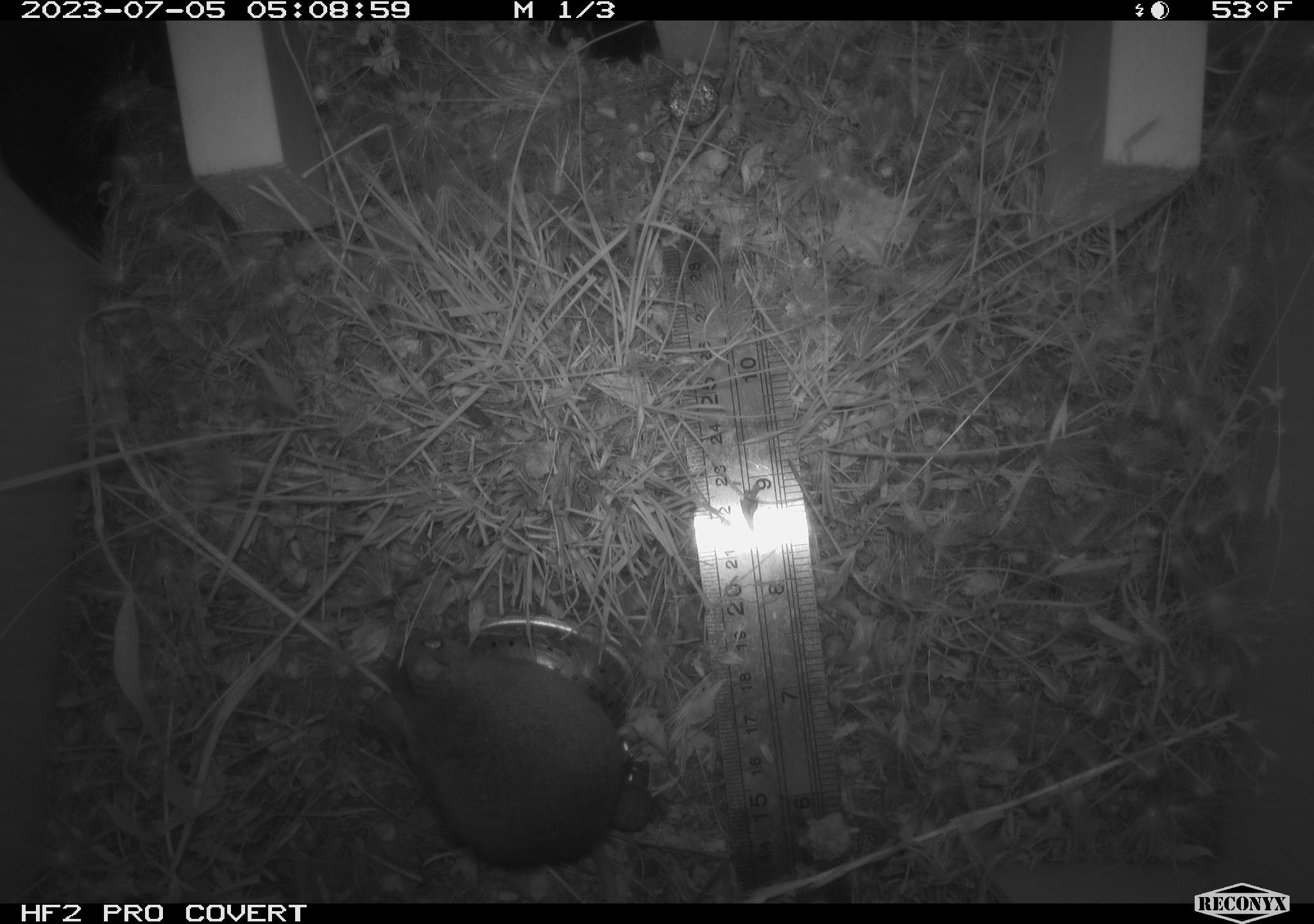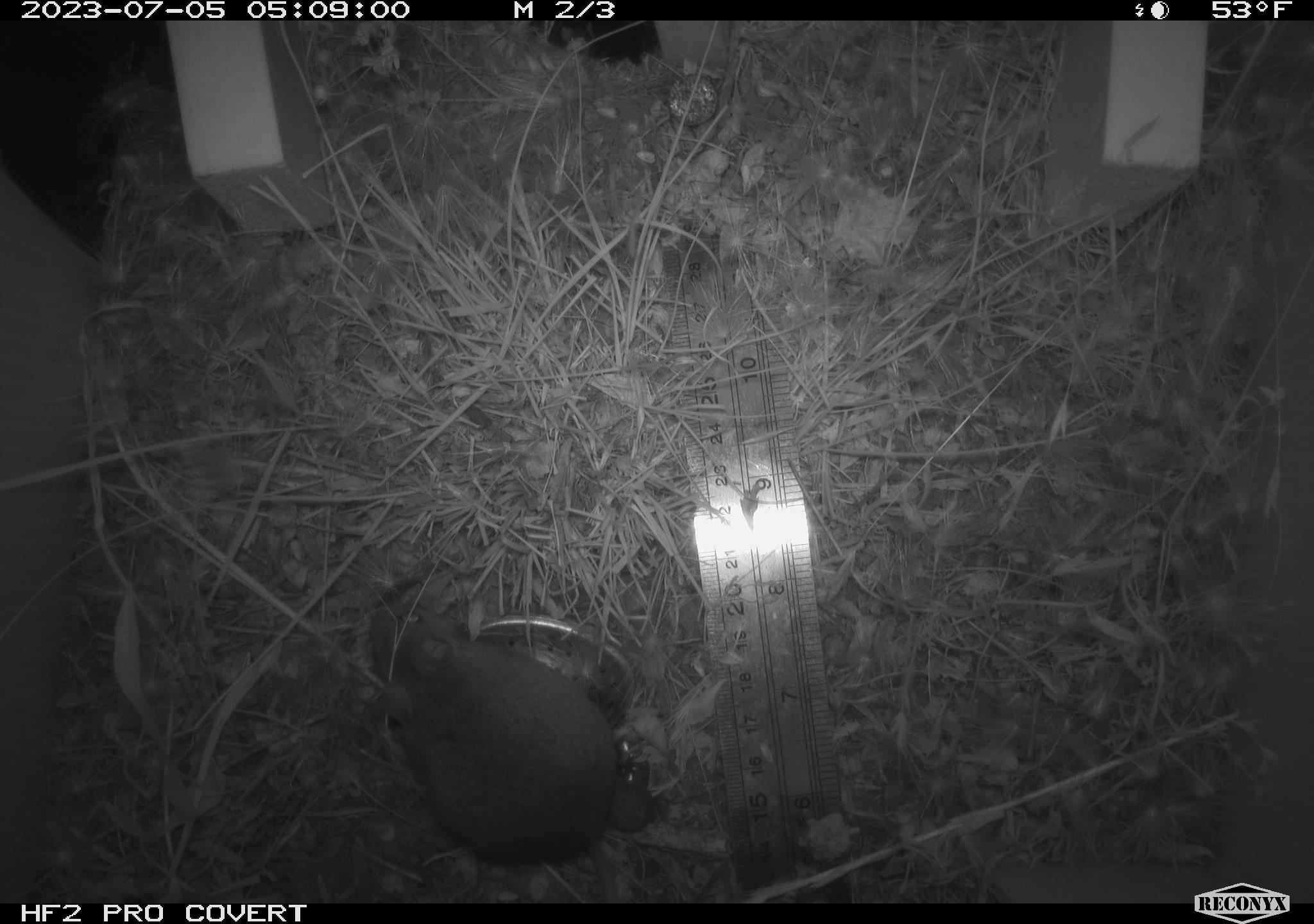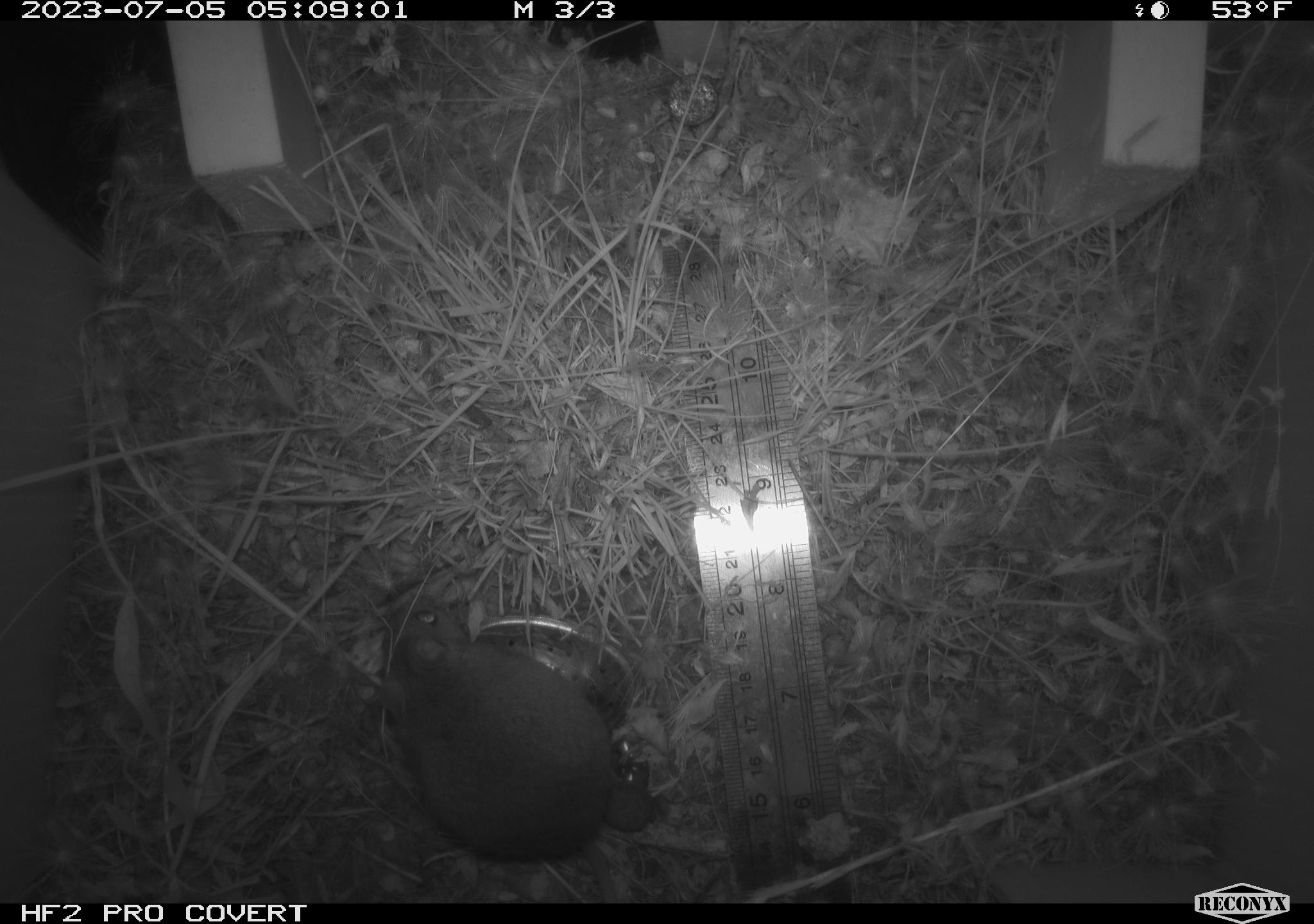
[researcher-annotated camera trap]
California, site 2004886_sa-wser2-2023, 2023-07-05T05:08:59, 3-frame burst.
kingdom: Animalia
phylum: Chordata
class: Mammalia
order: Rodentia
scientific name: Rodentia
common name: mouse species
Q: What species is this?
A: Mouse species (Rodentia).